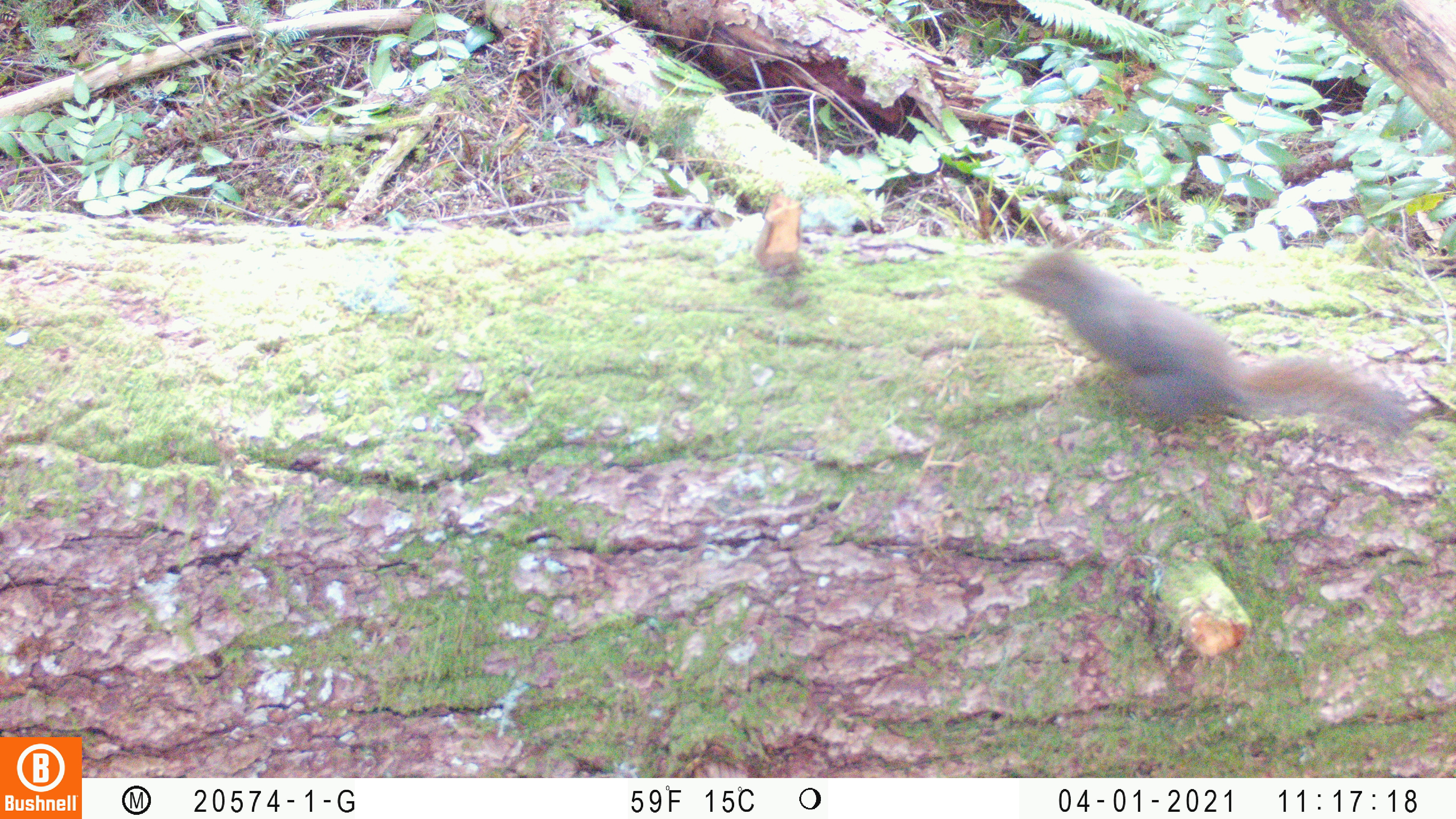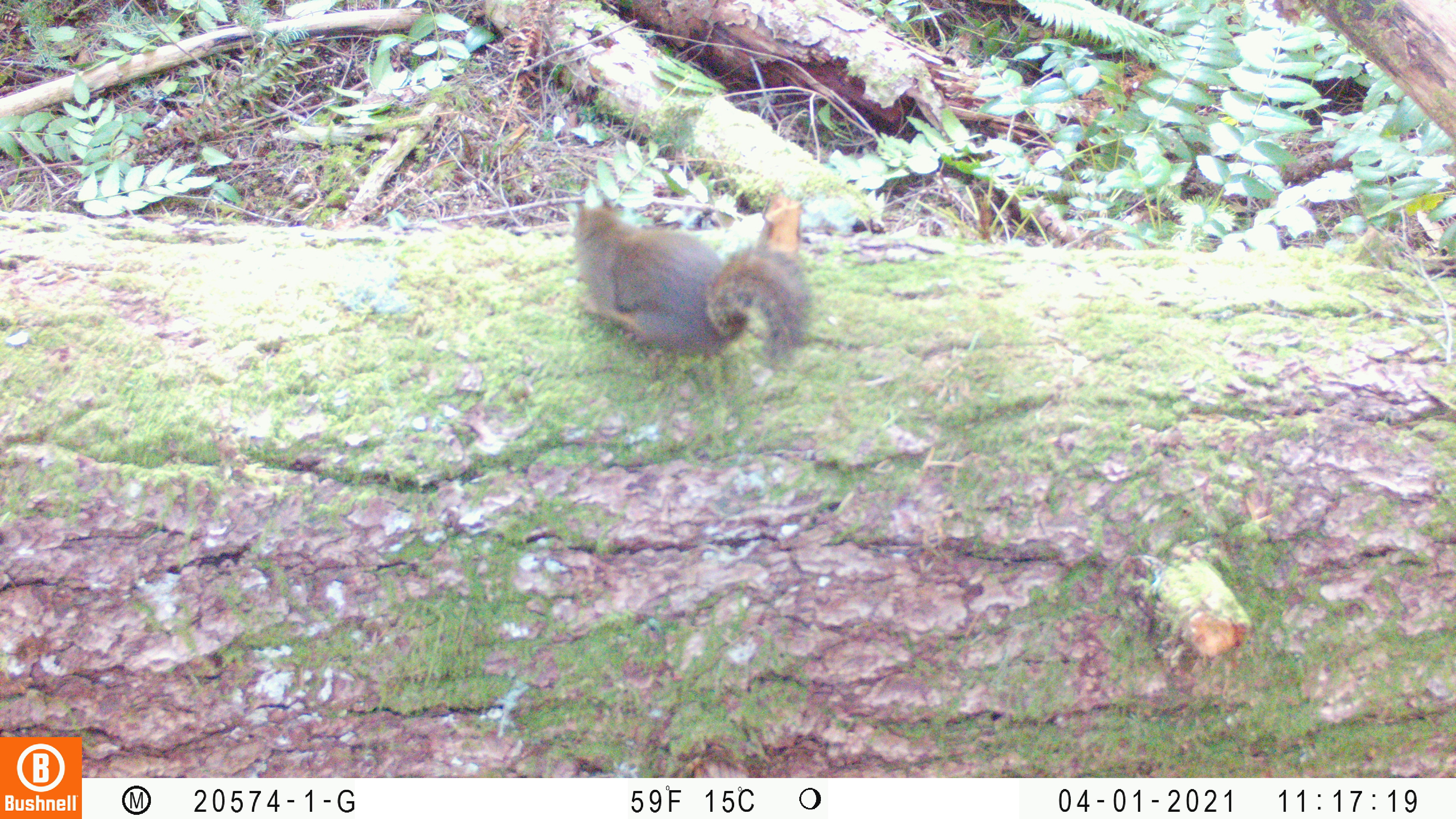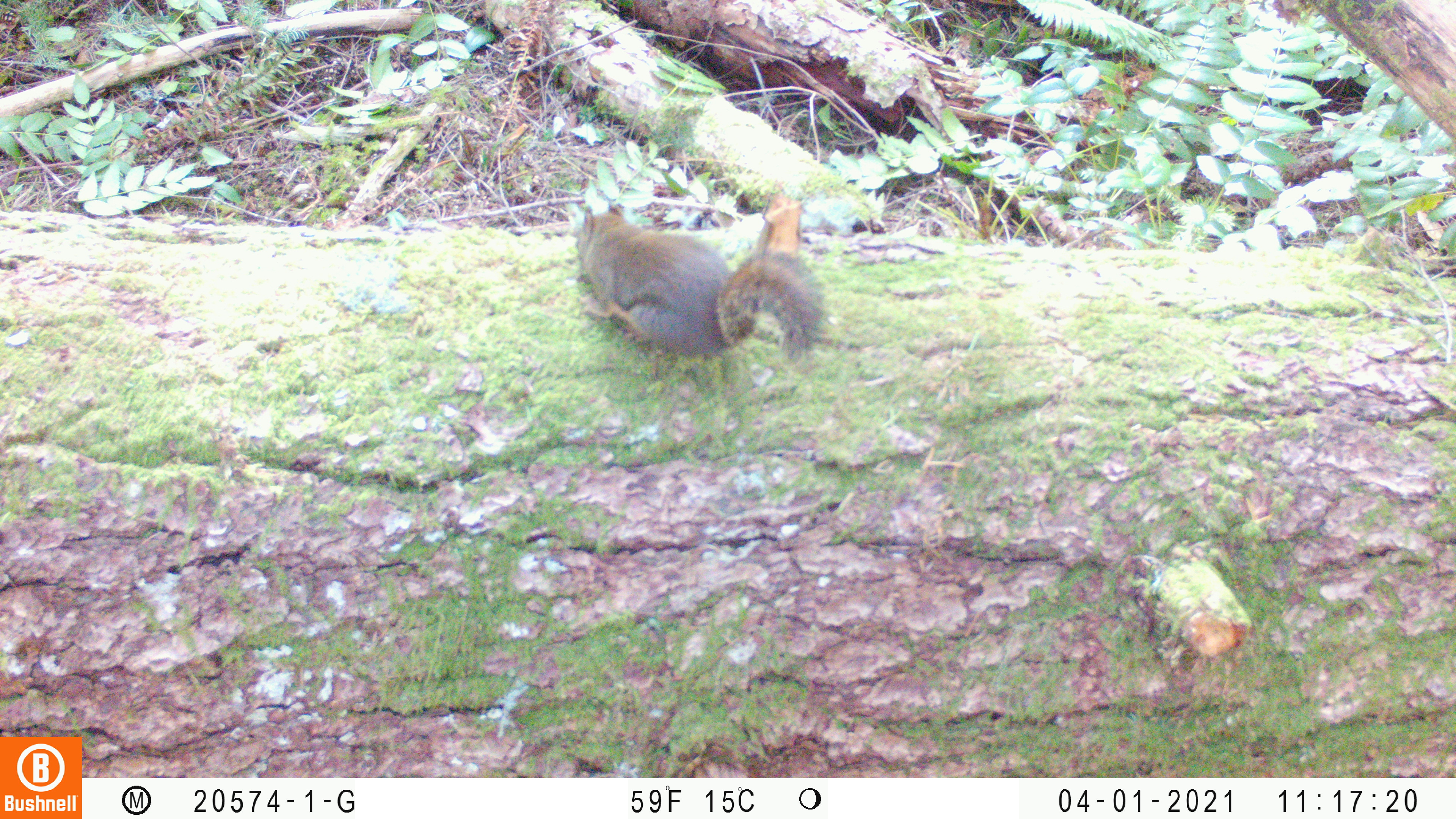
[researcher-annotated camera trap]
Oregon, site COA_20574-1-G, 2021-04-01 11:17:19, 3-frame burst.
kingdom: Animalia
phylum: Chordata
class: Mammalia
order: Rodentia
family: Sciuridae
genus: Tamiasciurus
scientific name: Tamiasciurus douglasii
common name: douglas squirrel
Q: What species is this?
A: Douglas squirrel (Tamiasciurus douglasii).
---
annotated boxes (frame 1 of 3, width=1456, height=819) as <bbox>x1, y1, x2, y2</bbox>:
douglas squirrel: <bbox>1004, 235, 1422, 446</bbox>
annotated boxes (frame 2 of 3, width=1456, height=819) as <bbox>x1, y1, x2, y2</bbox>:
douglas squirrel: <bbox>564, 198, 821, 369</bbox>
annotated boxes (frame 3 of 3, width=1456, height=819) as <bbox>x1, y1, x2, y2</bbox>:
douglas squirrel: <bbox>576, 205, 831, 365</bbox>